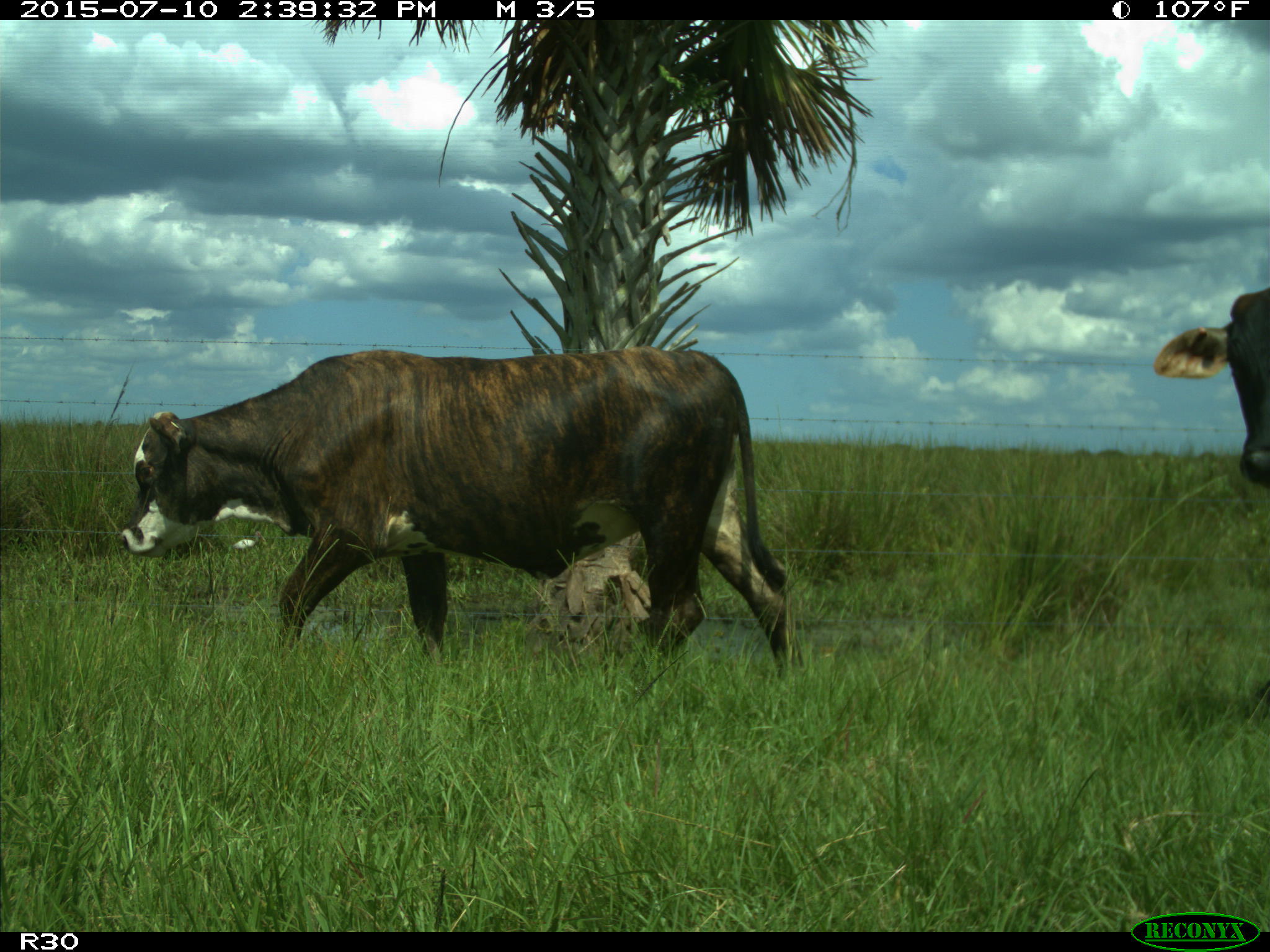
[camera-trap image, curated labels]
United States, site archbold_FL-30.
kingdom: Animalia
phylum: Chordata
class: Mammalia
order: Artiodactyla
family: Bovidae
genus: Bos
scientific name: Bos taurus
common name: domestic cow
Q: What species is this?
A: Bos taurus (domestic cow).